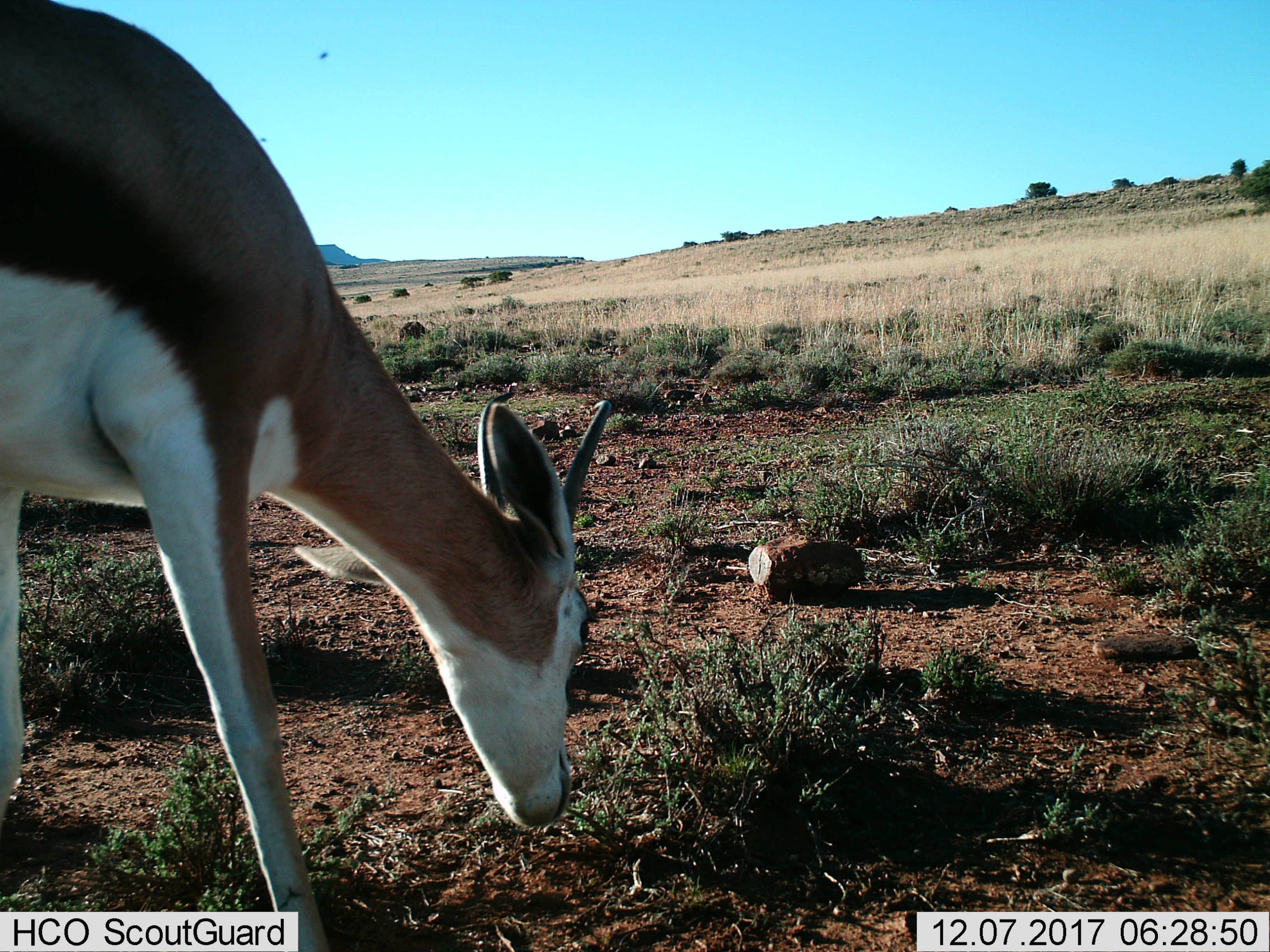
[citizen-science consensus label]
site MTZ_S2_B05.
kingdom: Animalia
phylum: Chordata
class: Mammalia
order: Artiodactyla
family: Bovidae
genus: Antidorcas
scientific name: Antidorcas marsupialis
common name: springbok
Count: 1.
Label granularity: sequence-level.